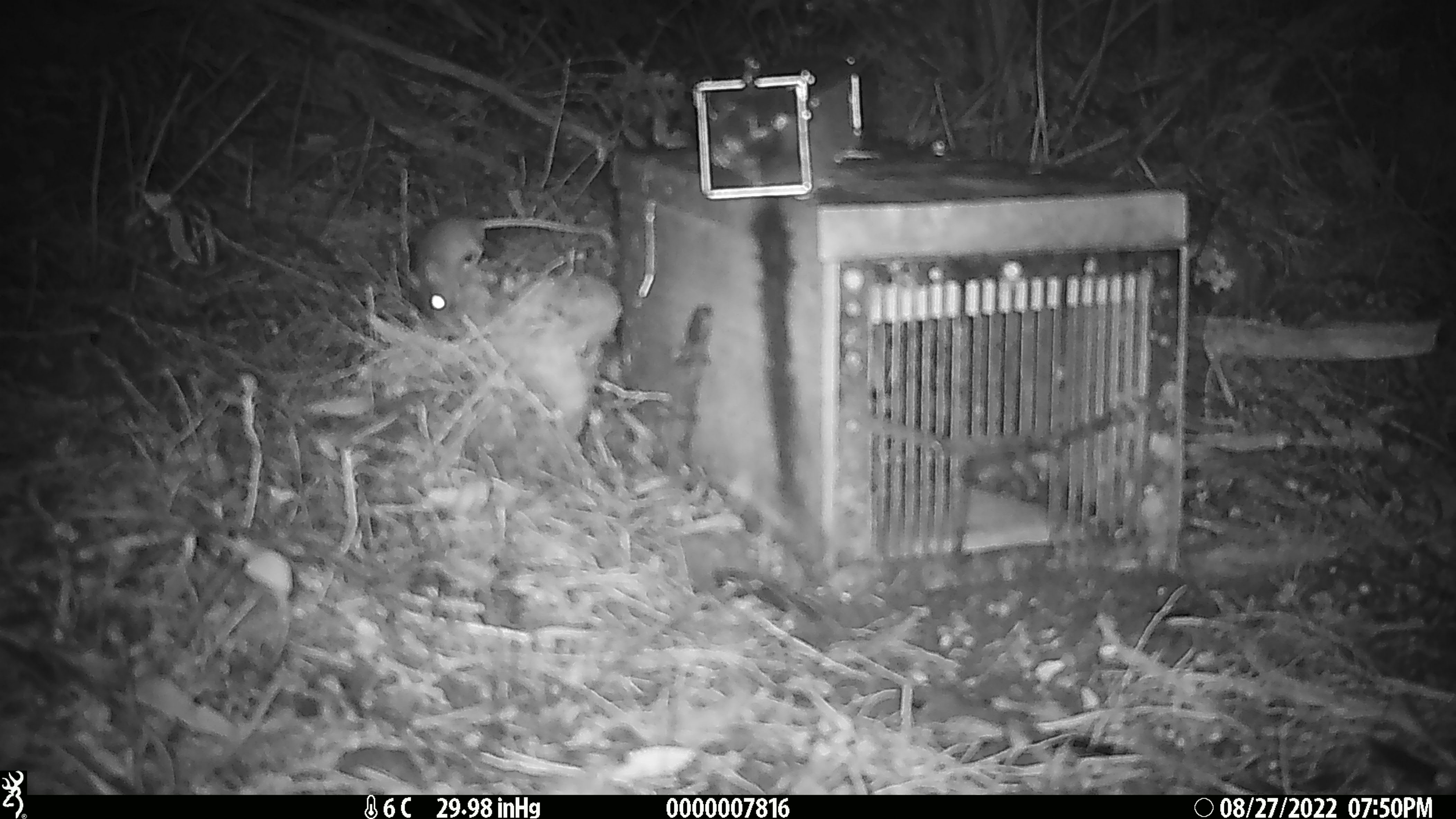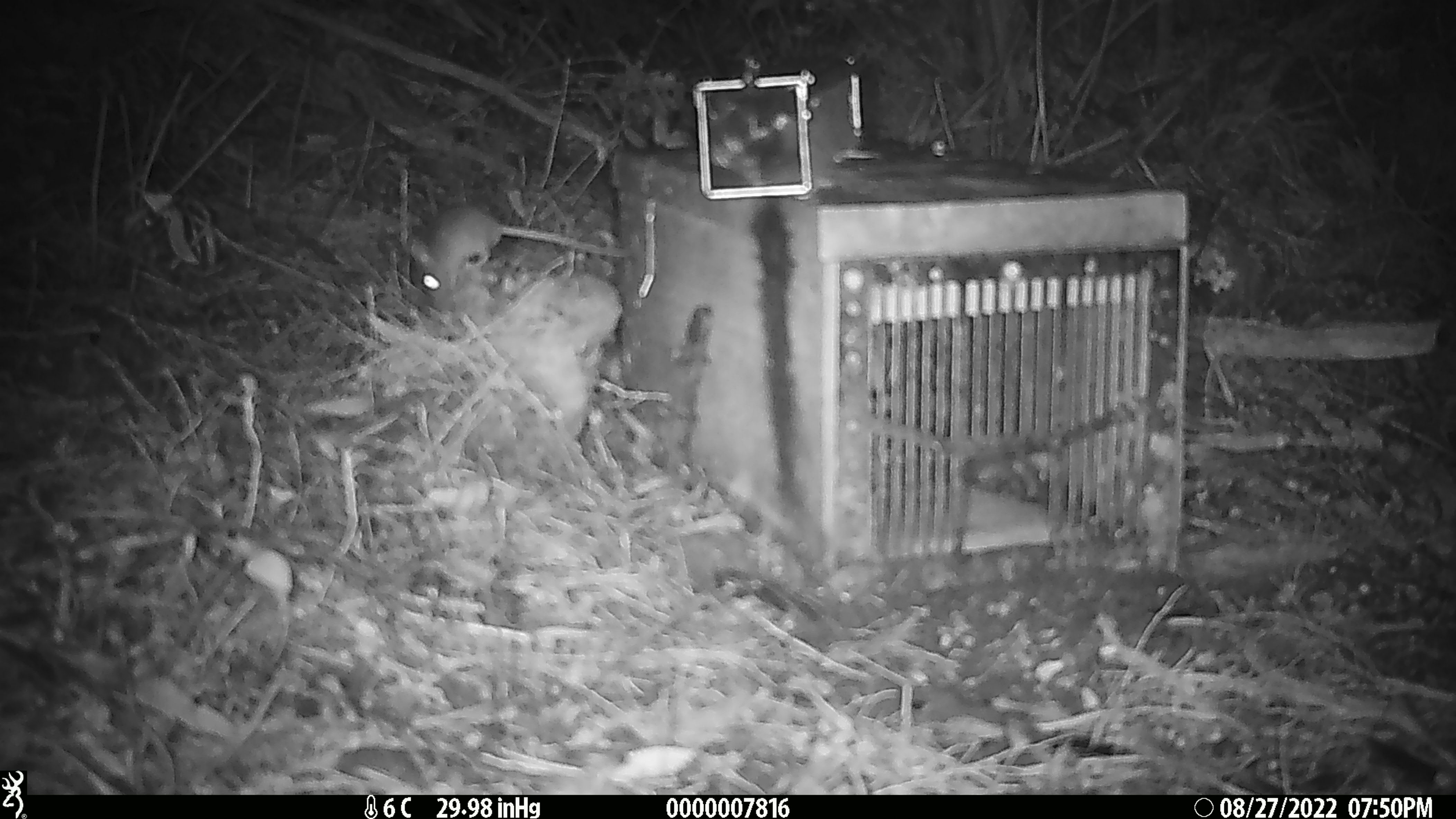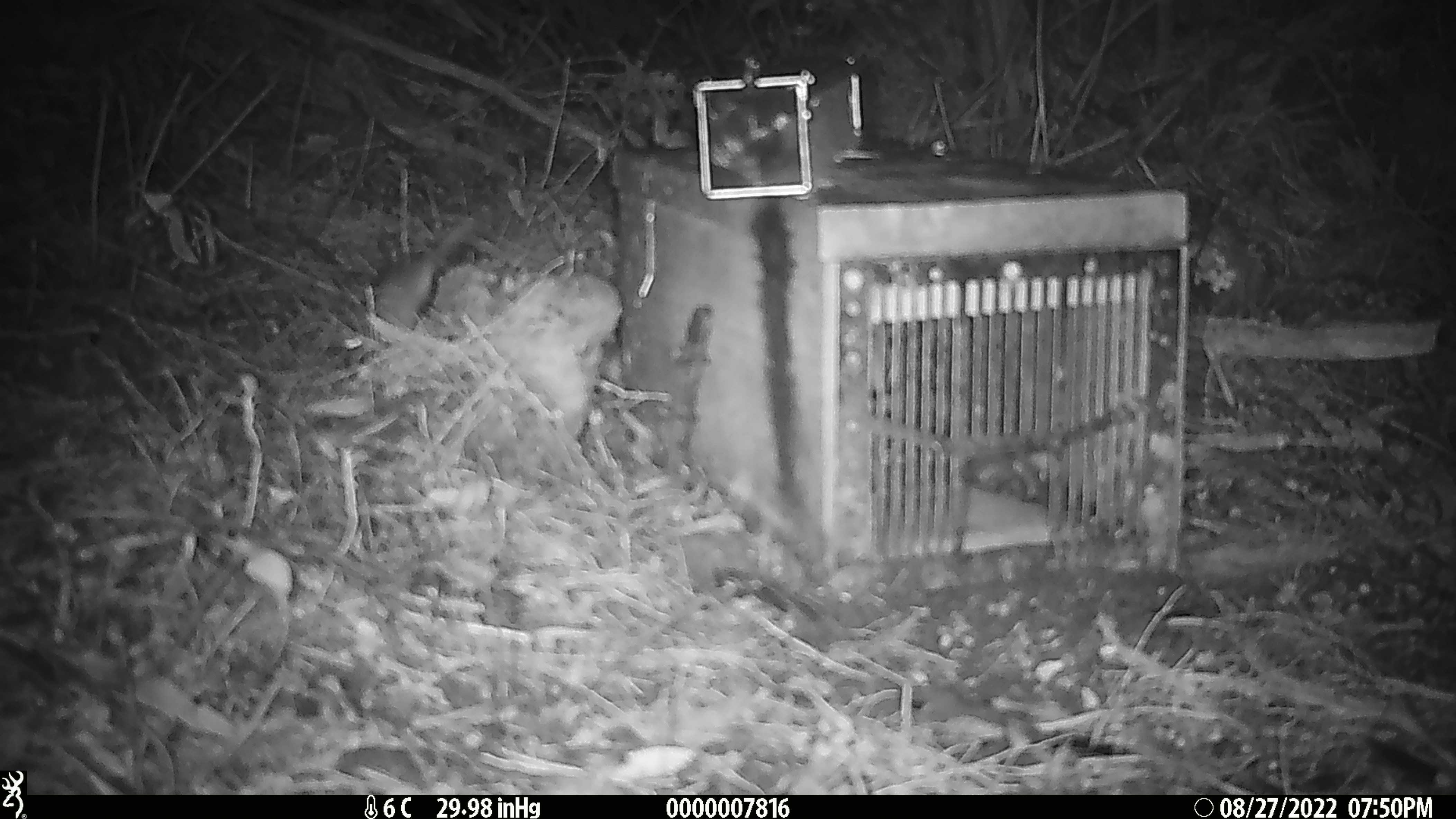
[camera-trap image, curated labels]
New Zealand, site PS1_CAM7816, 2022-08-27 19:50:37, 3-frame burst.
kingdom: Animalia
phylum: Chordata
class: Mammalia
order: Rodentia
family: Muridae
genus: Mus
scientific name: Mus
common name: mouse